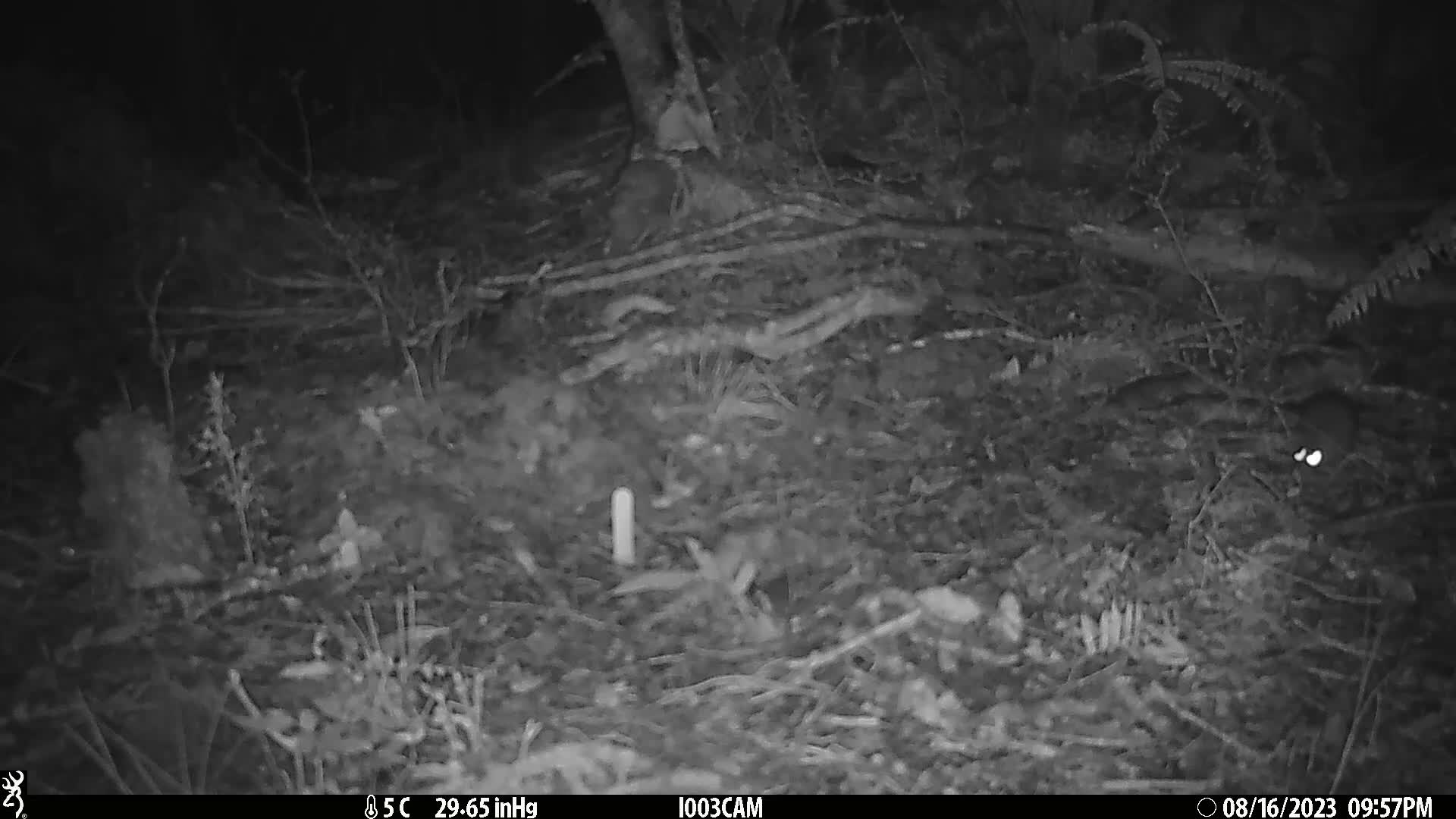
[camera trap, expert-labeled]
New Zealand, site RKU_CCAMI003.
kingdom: Animalia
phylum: Chordata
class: Mammalia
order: Rodentia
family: Muridae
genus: Rattus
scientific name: Rattus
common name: rat